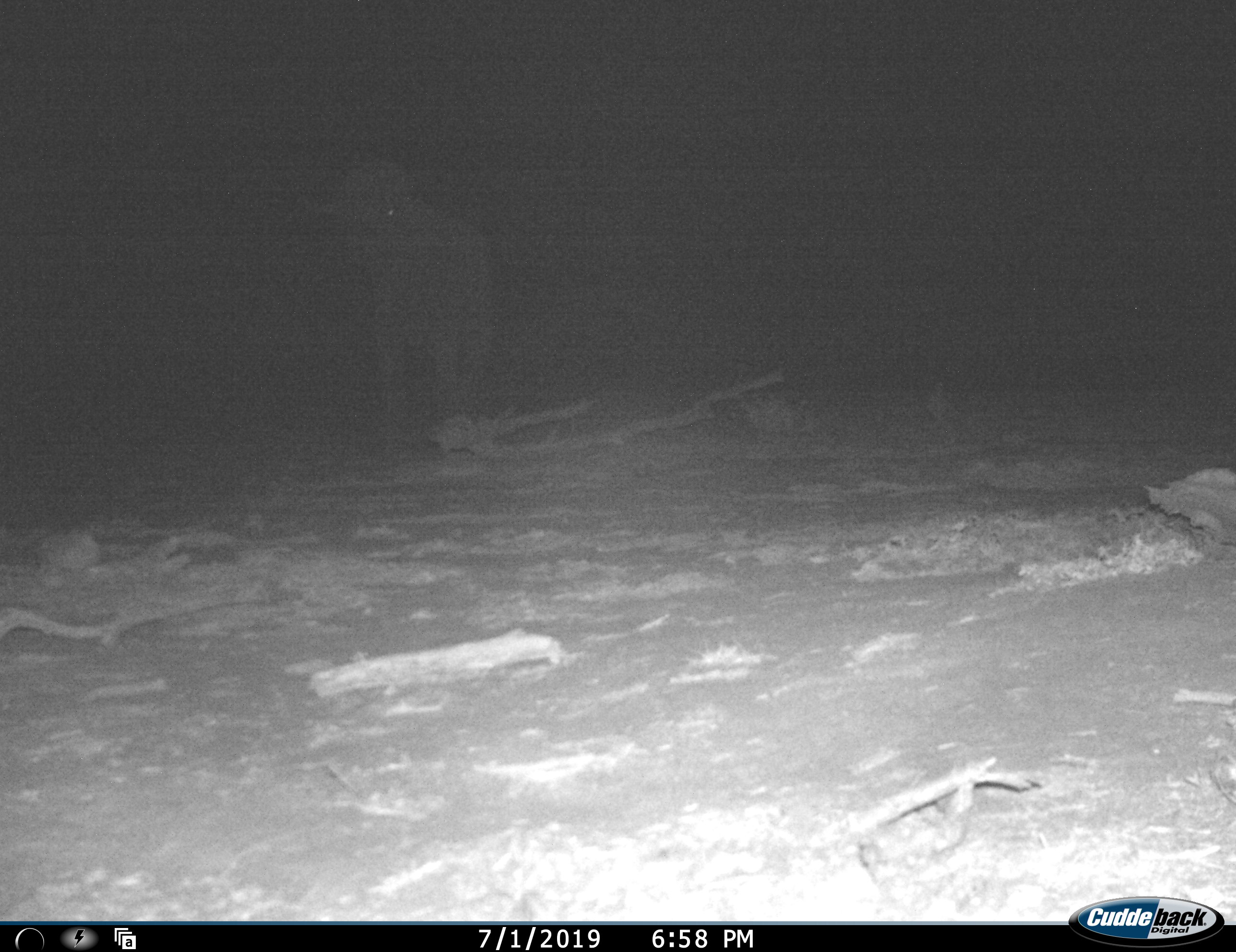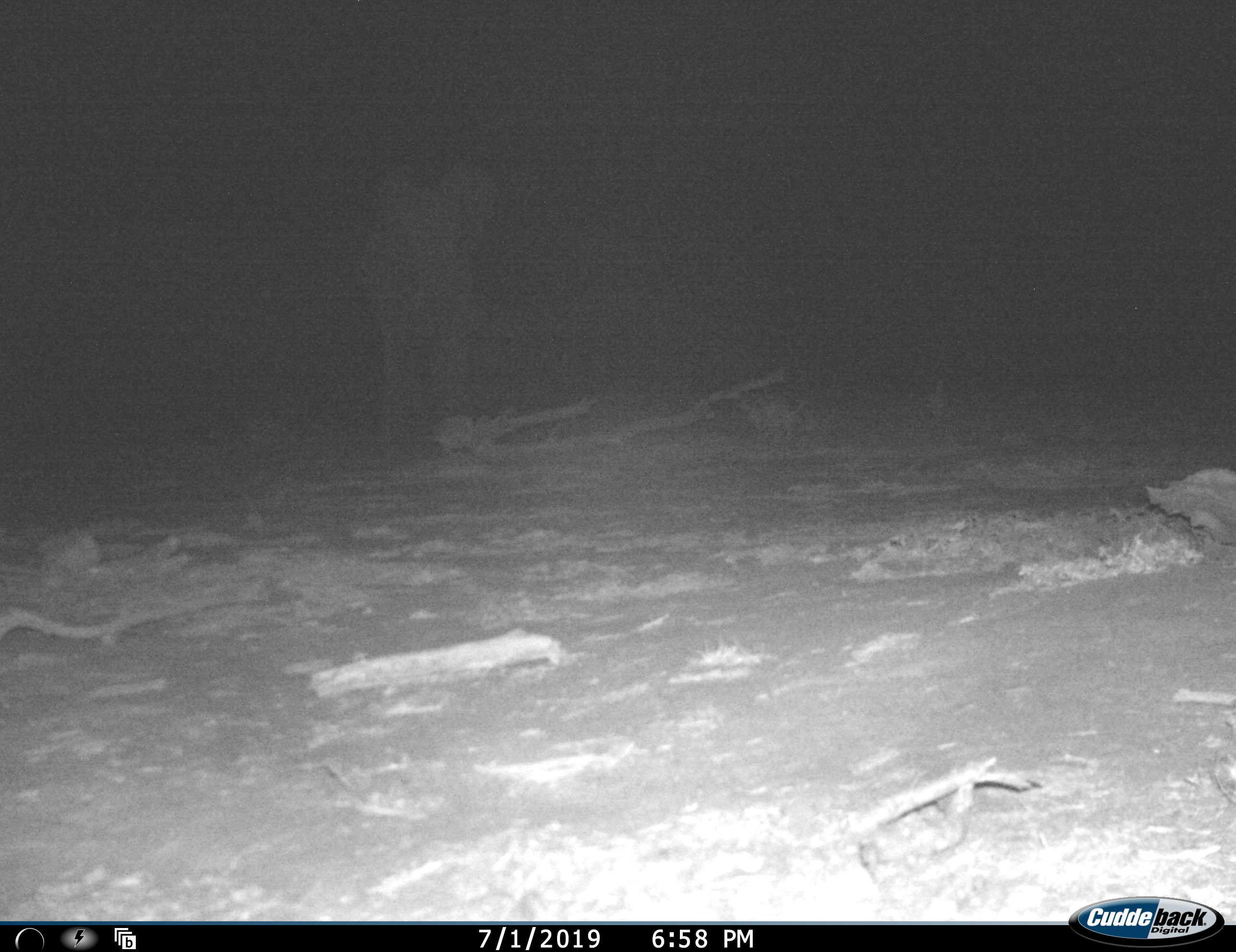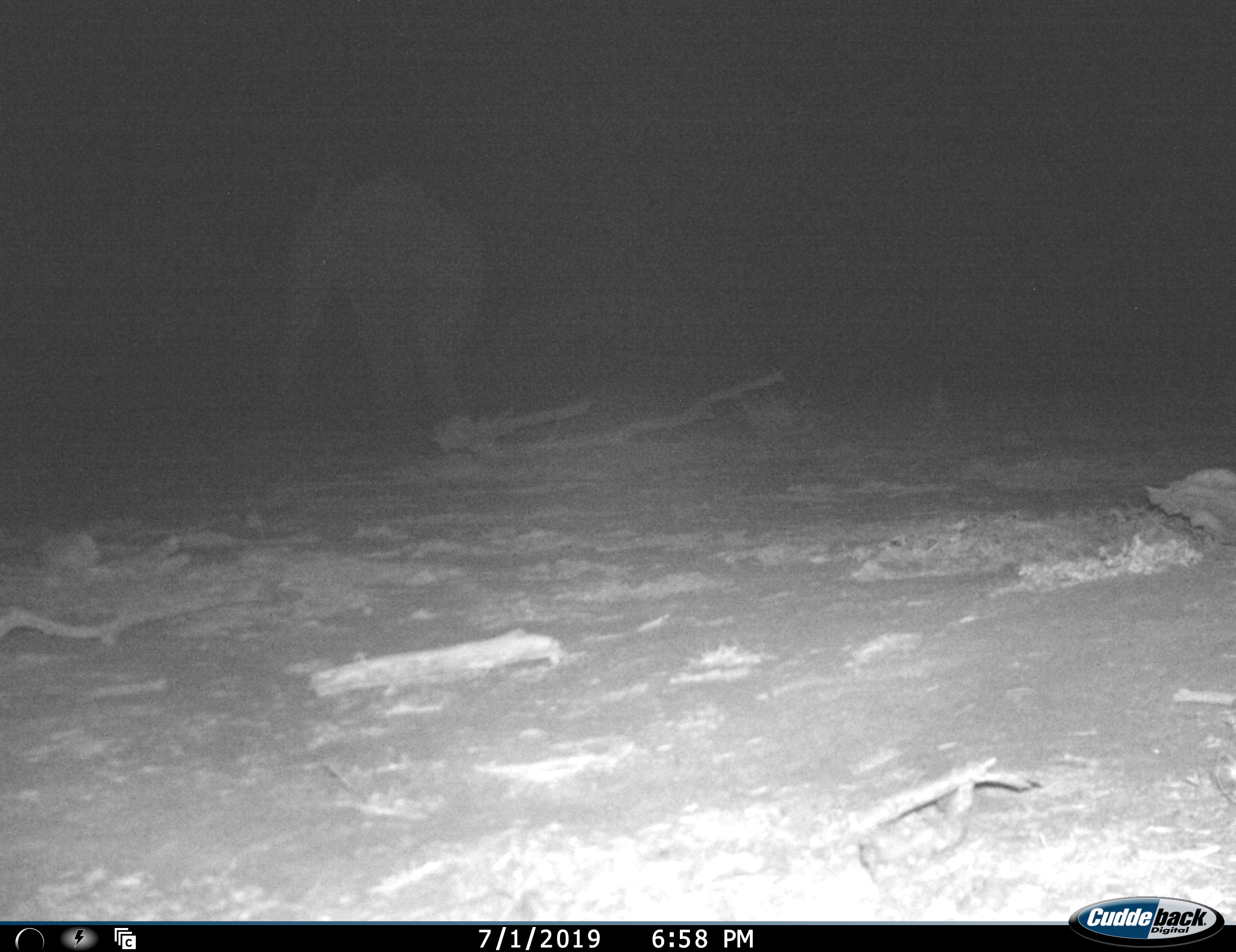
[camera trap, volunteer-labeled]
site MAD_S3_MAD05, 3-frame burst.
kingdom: Animalia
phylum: Chordata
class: Mammalia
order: Proboscidea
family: Elephantidae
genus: Loxodonta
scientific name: Loxodonta africana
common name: african bush elephant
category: elephant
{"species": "elephant (african bush elephant) (Loxodonta africana)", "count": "1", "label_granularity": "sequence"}